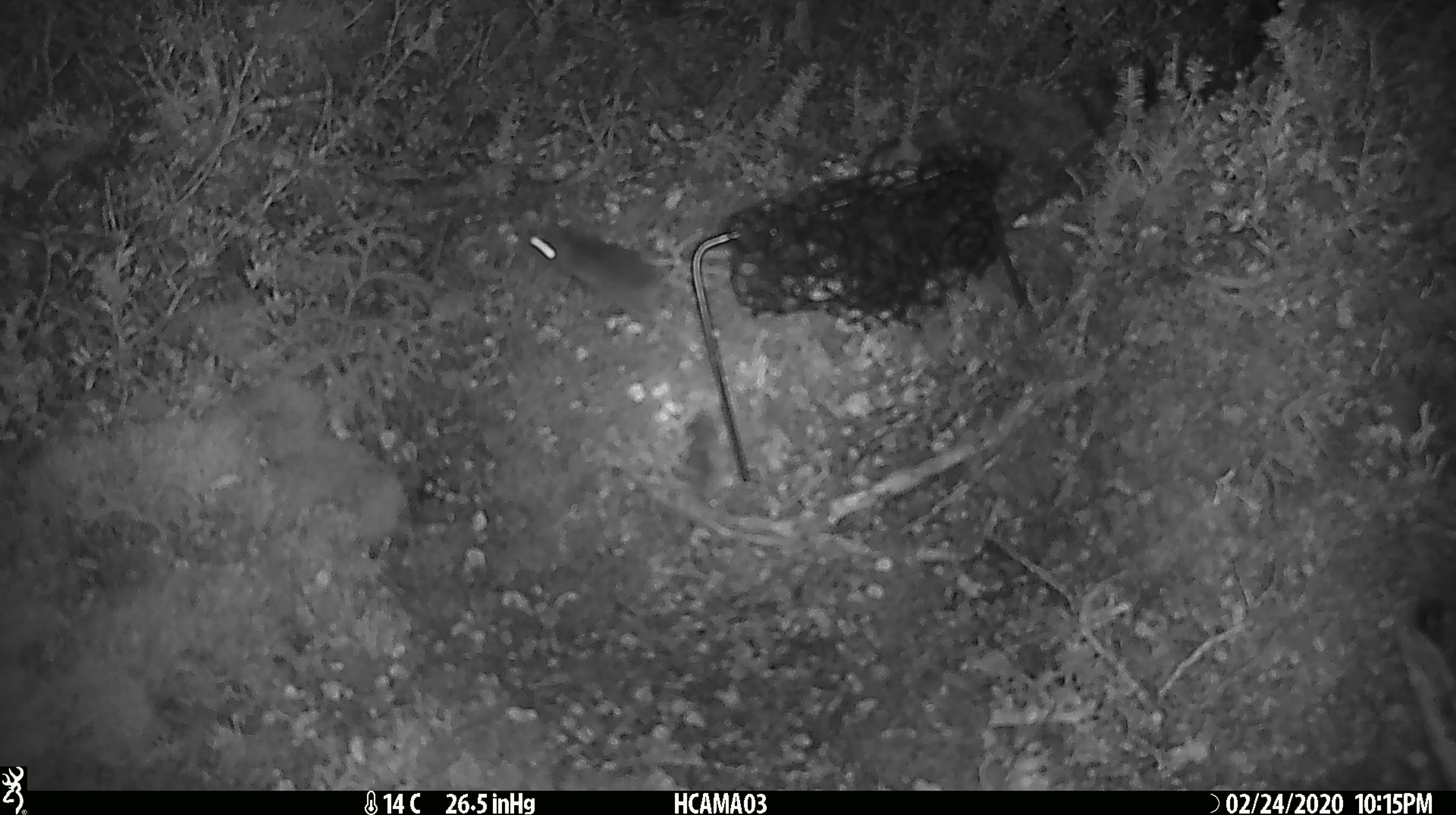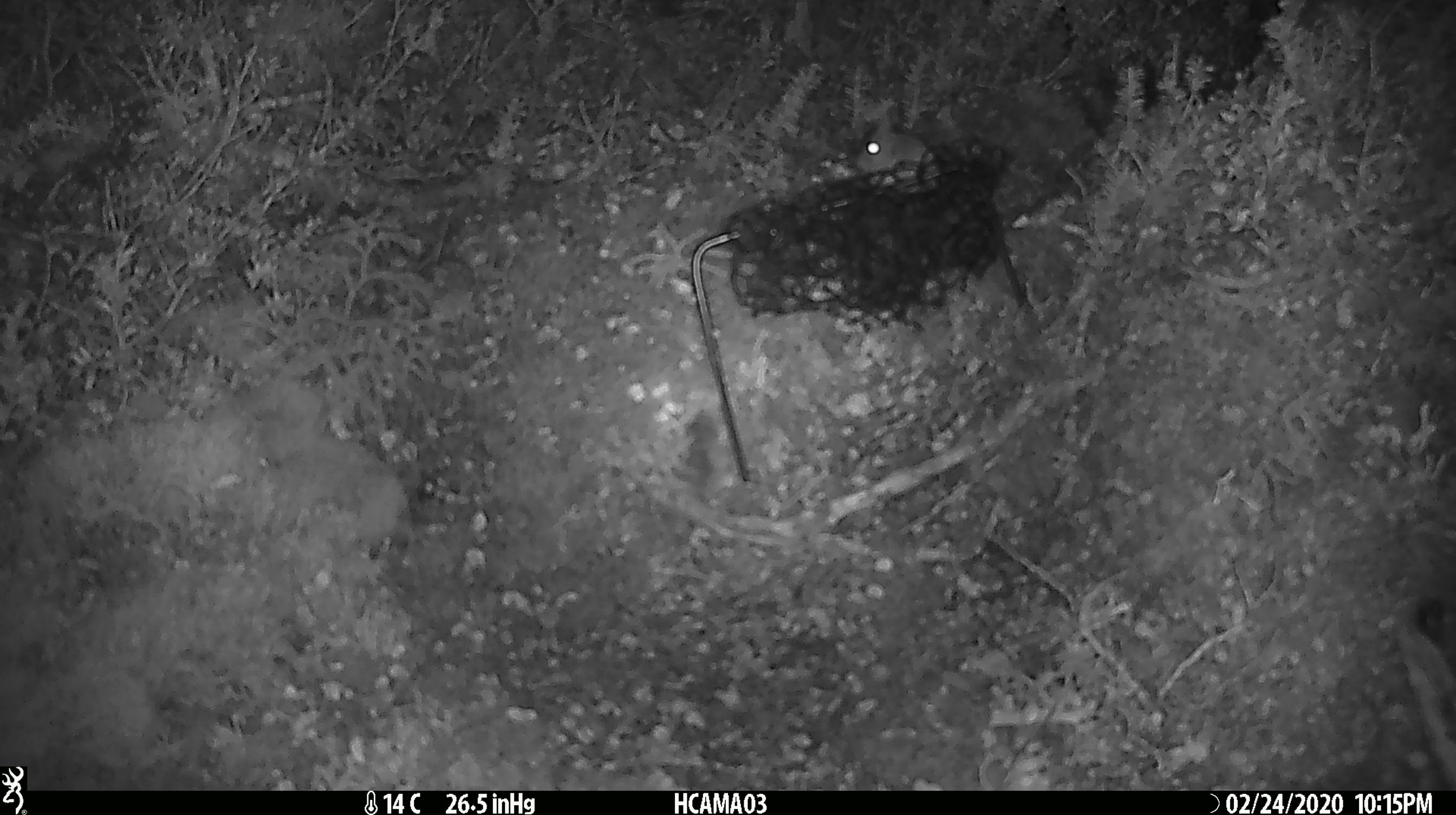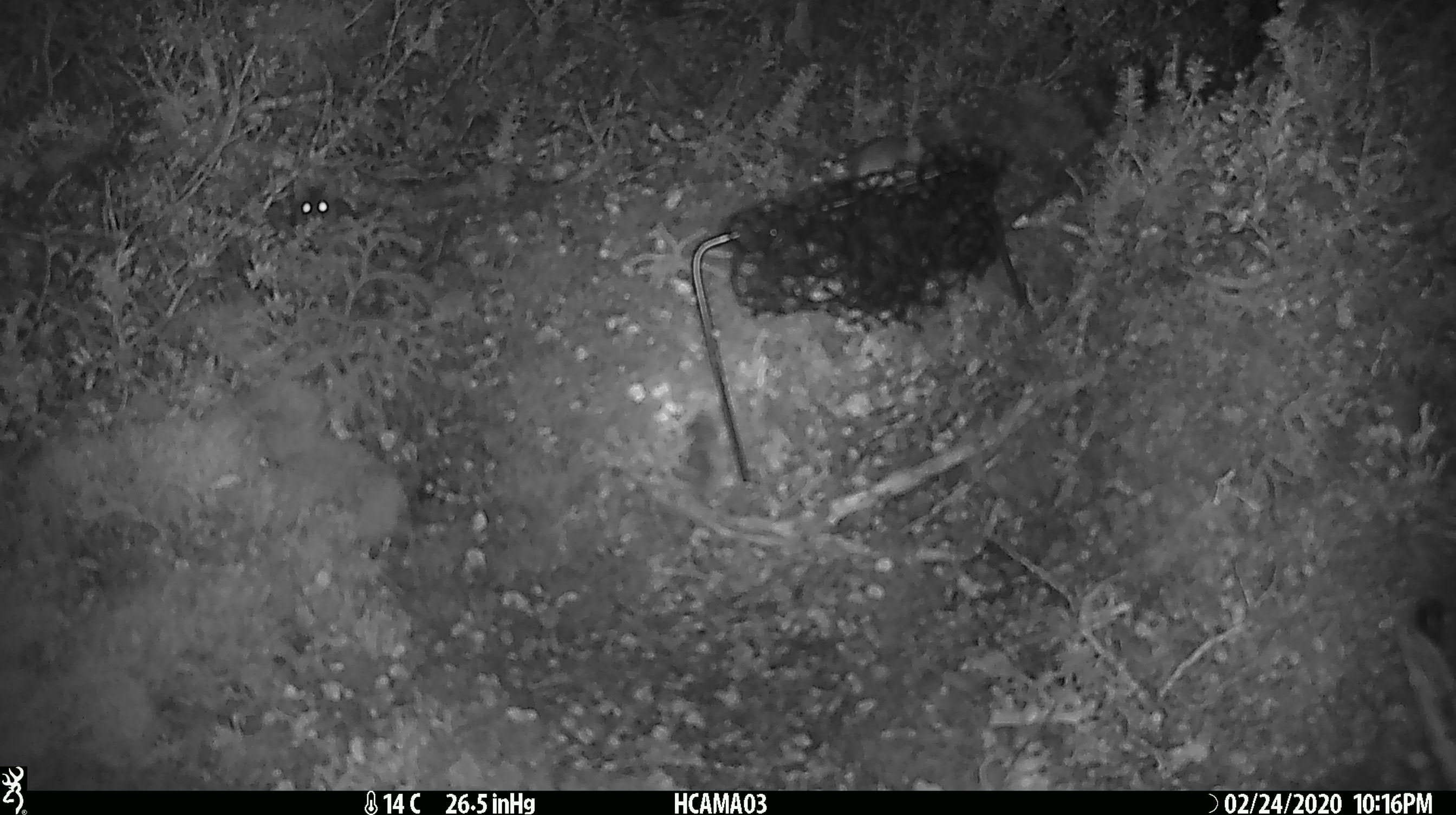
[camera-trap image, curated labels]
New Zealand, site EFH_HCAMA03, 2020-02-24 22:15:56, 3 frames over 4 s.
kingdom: Animalia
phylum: Chordata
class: Mammalia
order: Rodentia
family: Muridae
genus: Mus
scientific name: Mus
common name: mouse